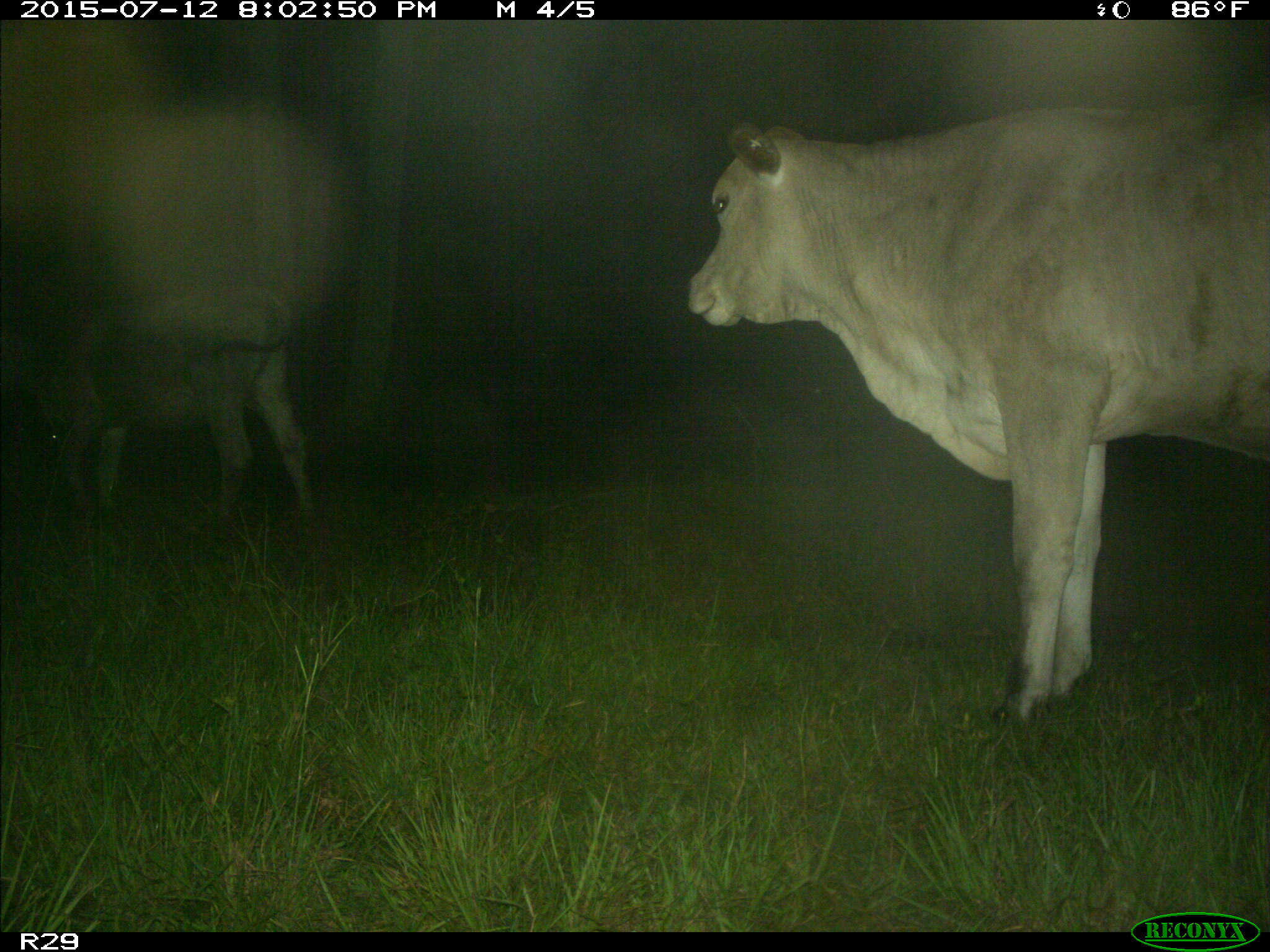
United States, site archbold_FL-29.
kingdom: Animalia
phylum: Chordata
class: Mammalia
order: Artiodactyla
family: Bovidae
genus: Bos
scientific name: Bos taurus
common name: domestic cow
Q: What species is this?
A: Bos taurus (domestic cow).